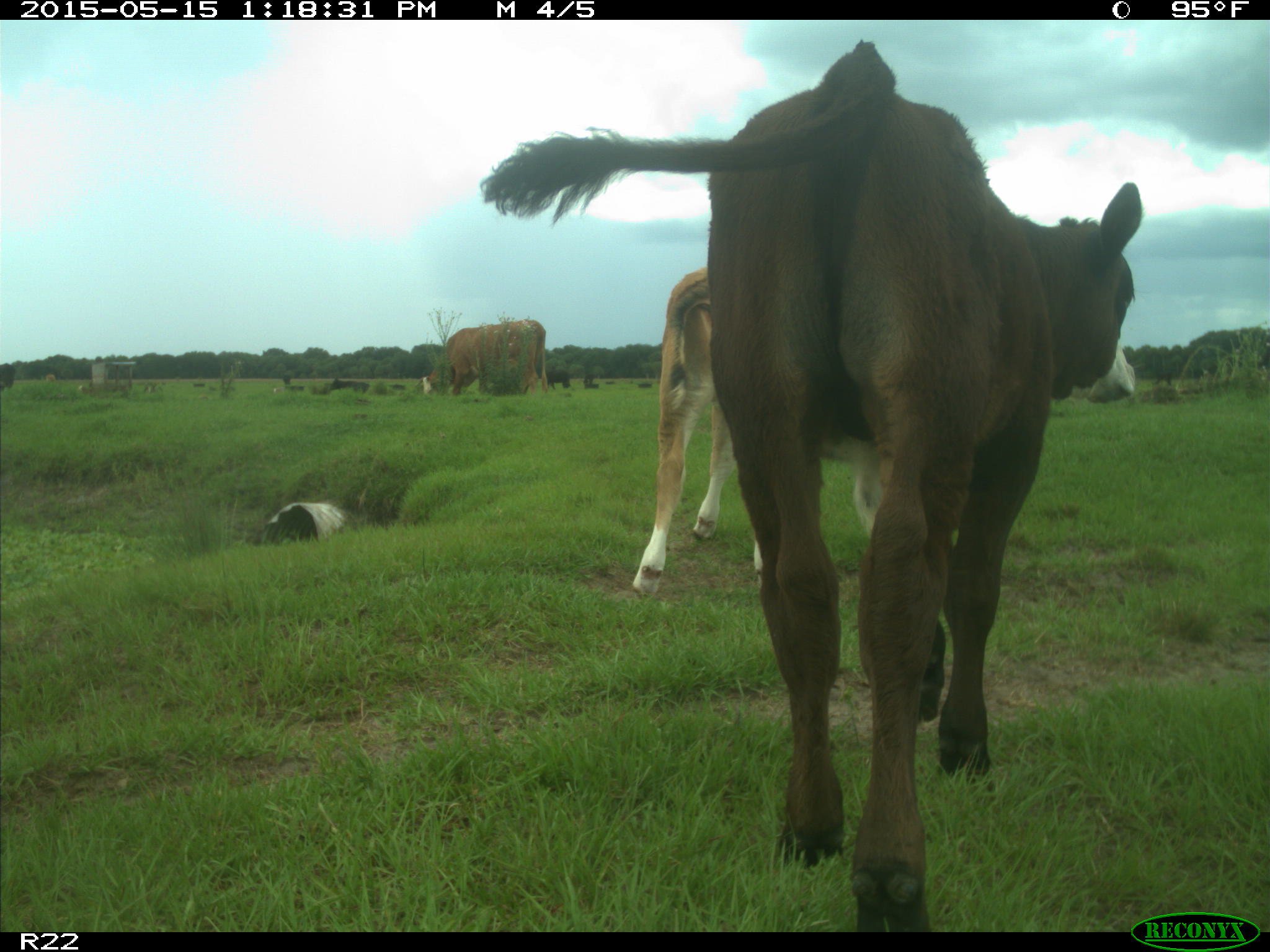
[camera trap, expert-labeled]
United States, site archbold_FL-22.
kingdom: Animalia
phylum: Chordata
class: Mammalia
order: Artiodactyla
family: Bovidae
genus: Bos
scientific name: Bos taurus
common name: domestic cow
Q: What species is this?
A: Bos taurus (domestic cow).